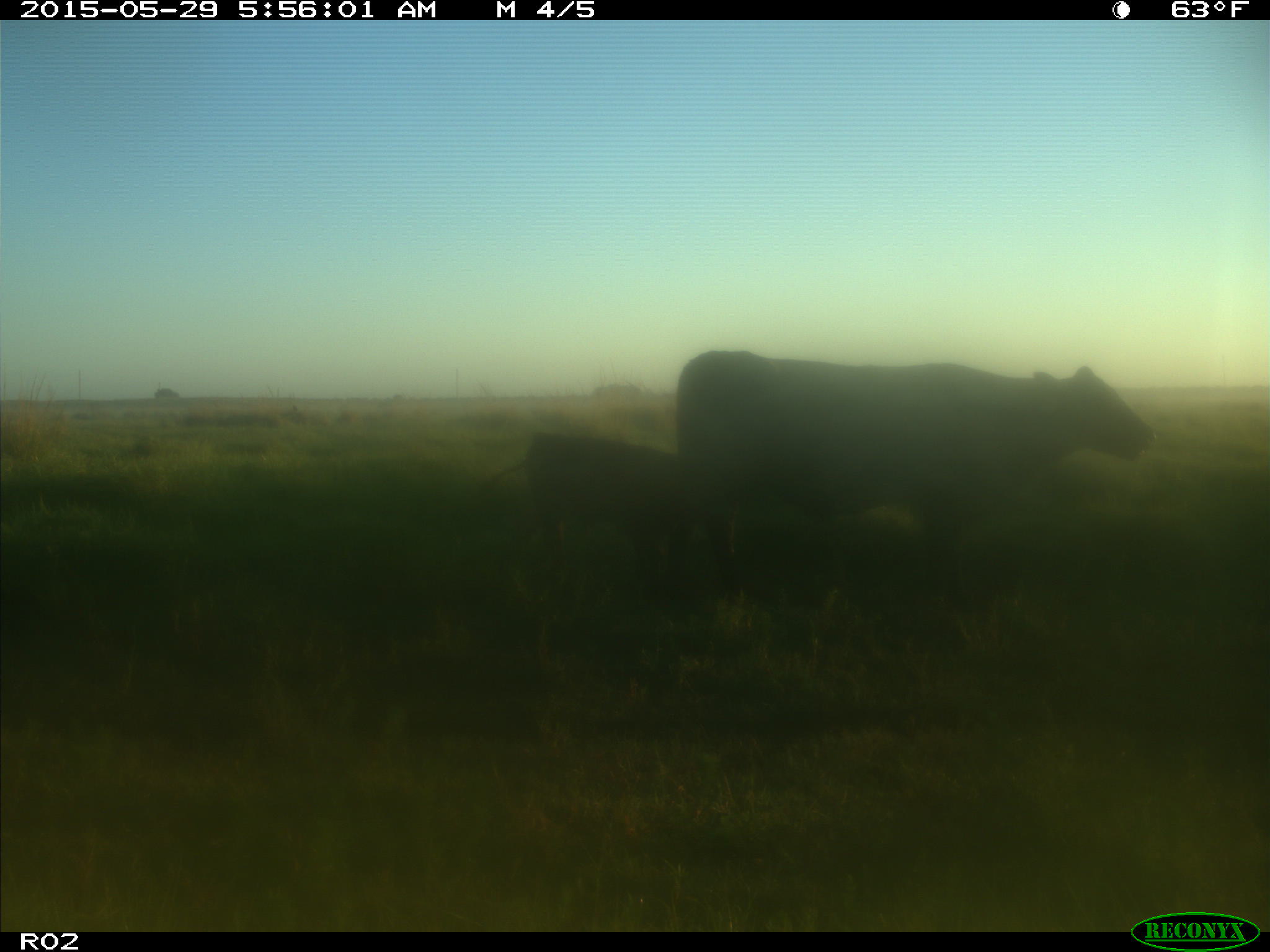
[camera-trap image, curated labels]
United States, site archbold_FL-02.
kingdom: Animalia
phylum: Chordata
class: Mammalia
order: Artiodactyla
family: Bovidae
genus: Bos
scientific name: Bos taurus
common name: domestic cow